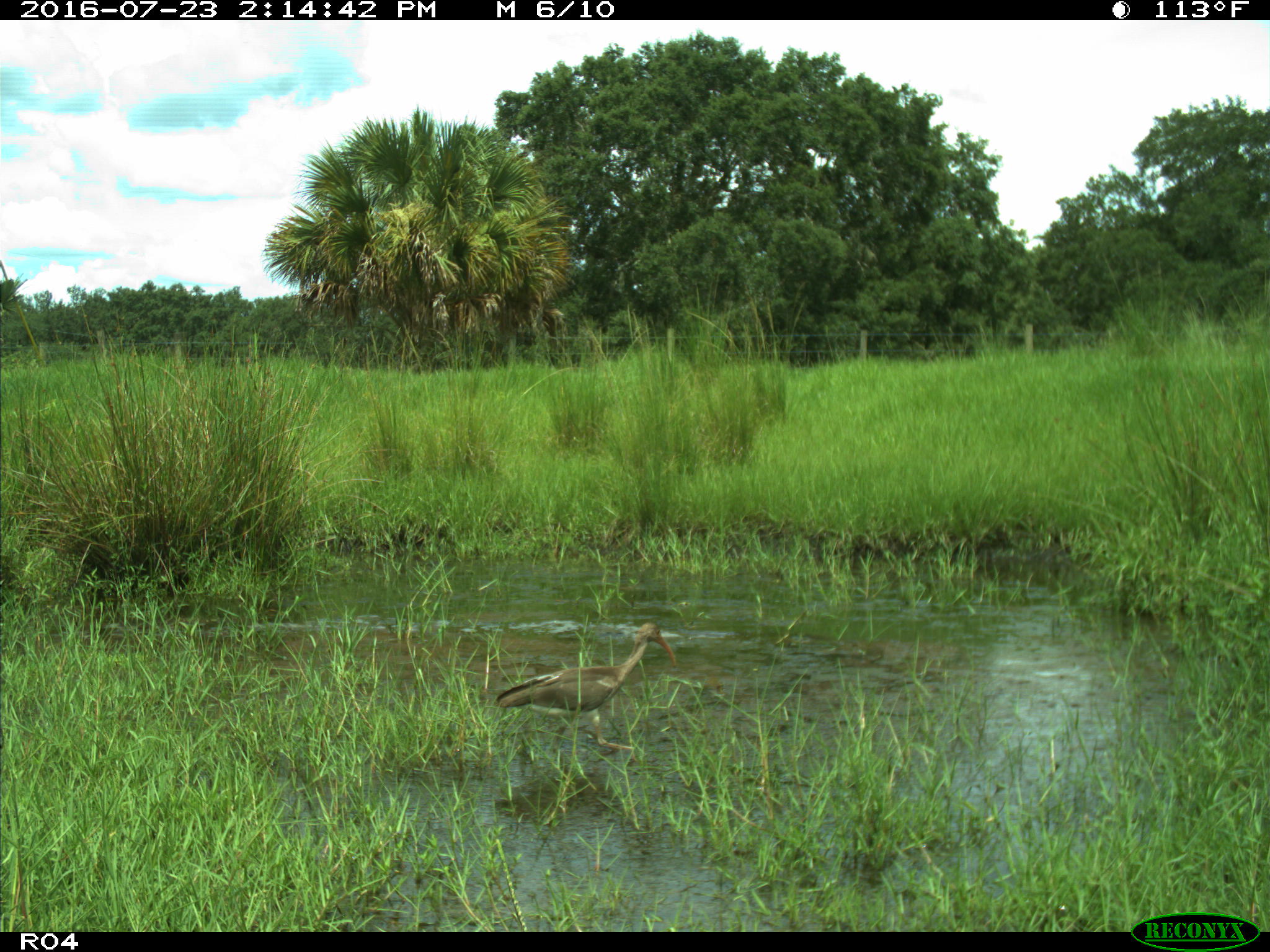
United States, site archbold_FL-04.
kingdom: Animalia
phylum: Chordata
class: Aves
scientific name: Aves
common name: birds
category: unidentified bird